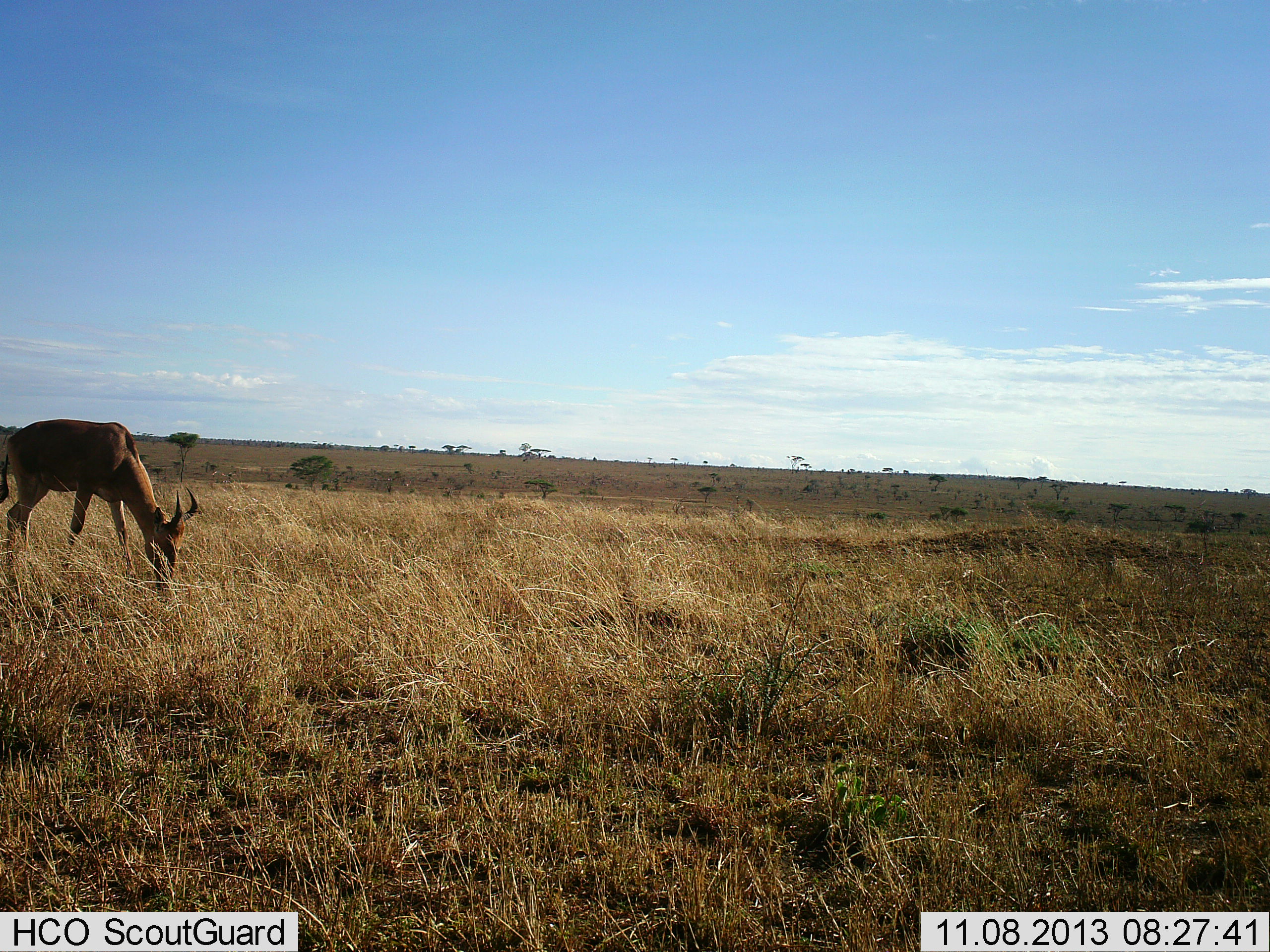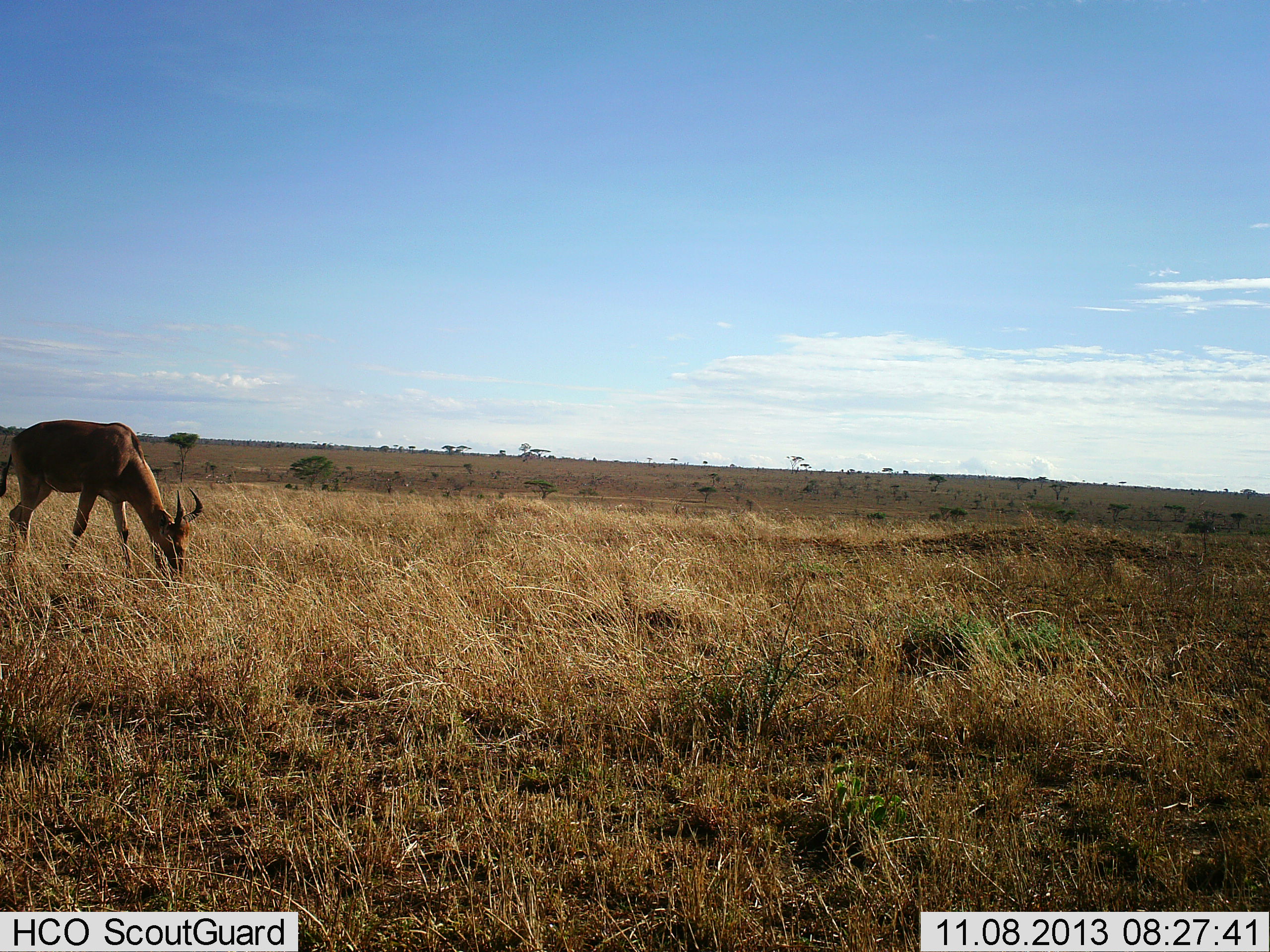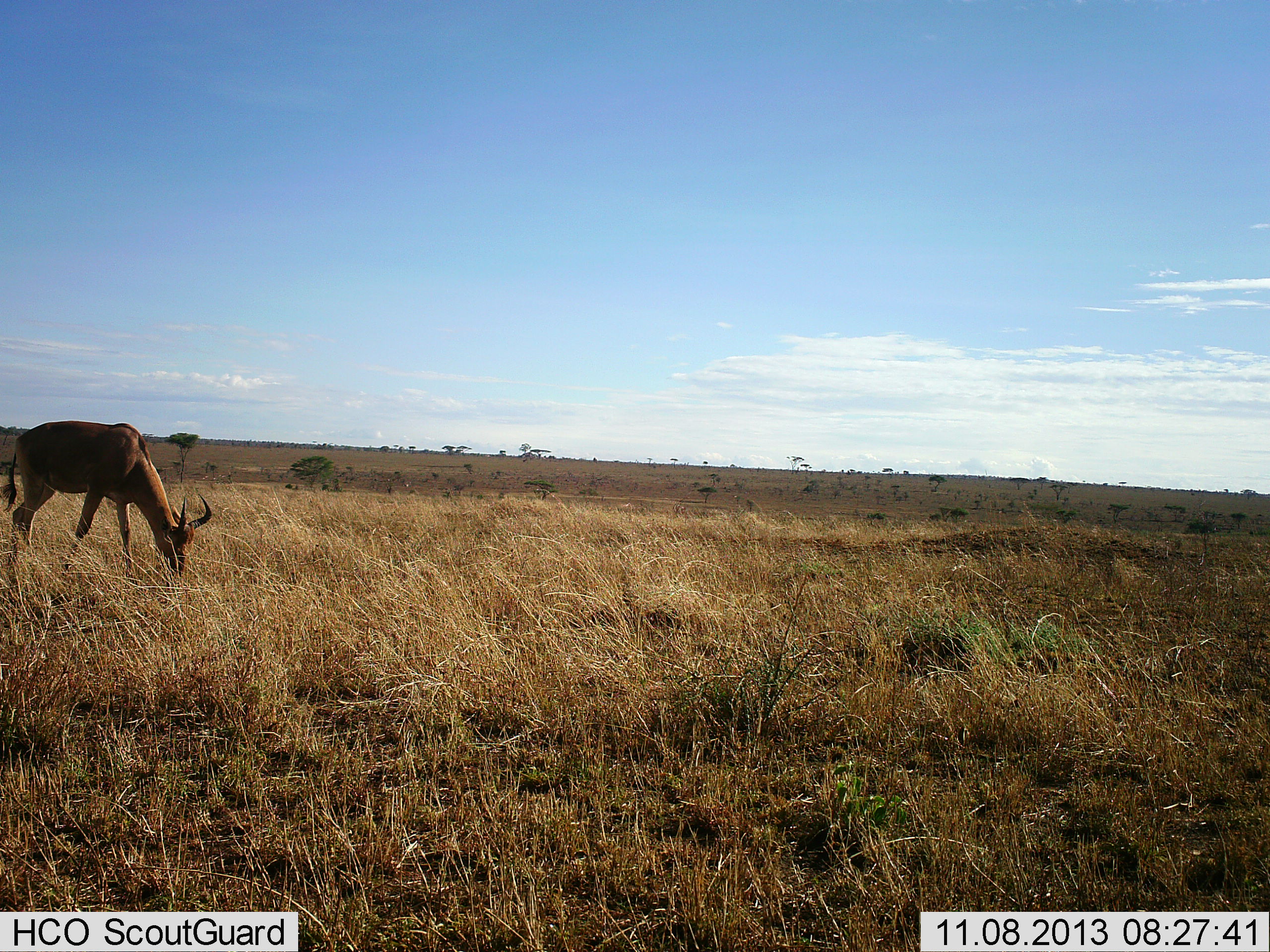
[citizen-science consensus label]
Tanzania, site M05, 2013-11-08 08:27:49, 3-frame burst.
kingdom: Animalia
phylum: Chordata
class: Mammalia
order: Artiodactyla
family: Bovidae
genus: Alcelaphus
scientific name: Alcelaphus buselaphus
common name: hartebeest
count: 1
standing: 20%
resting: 0%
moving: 0%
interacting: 0%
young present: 0%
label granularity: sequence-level